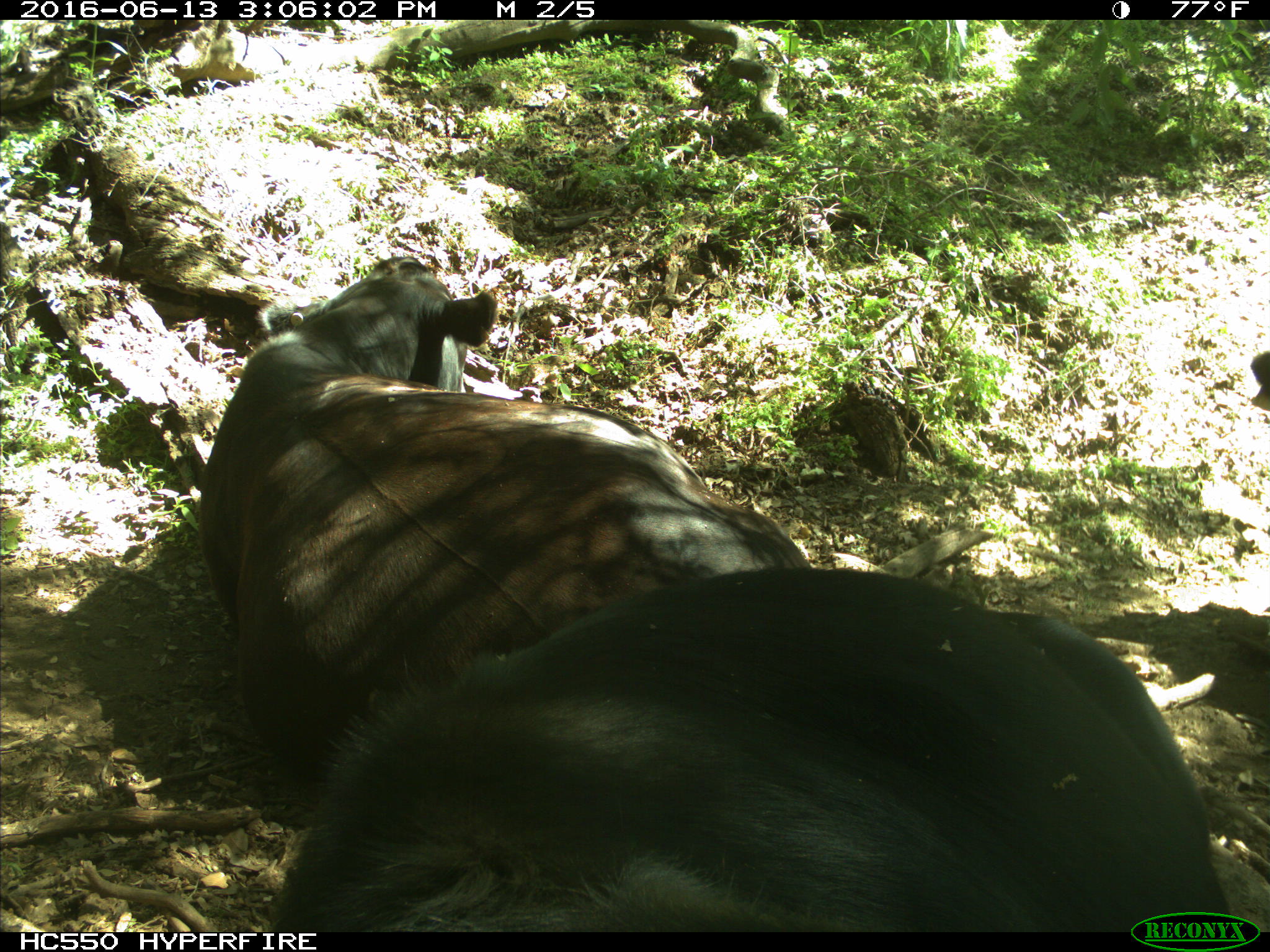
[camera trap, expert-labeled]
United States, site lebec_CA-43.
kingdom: Animalia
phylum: Chordata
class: Mammalia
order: Artiodactyla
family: Bovidae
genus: Bos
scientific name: Bos taurus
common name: domestic cow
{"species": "Bos taurus (domestic cow)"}